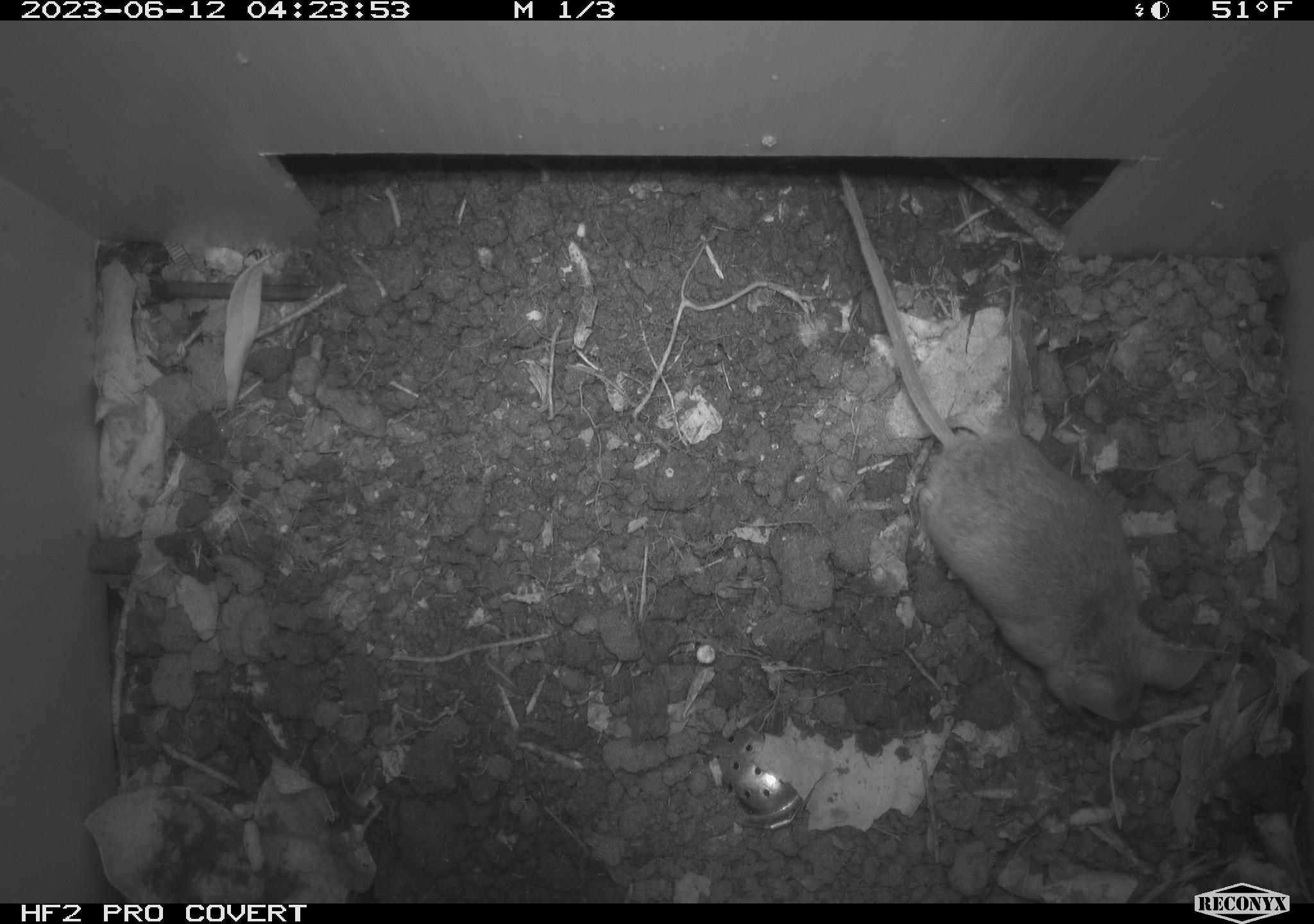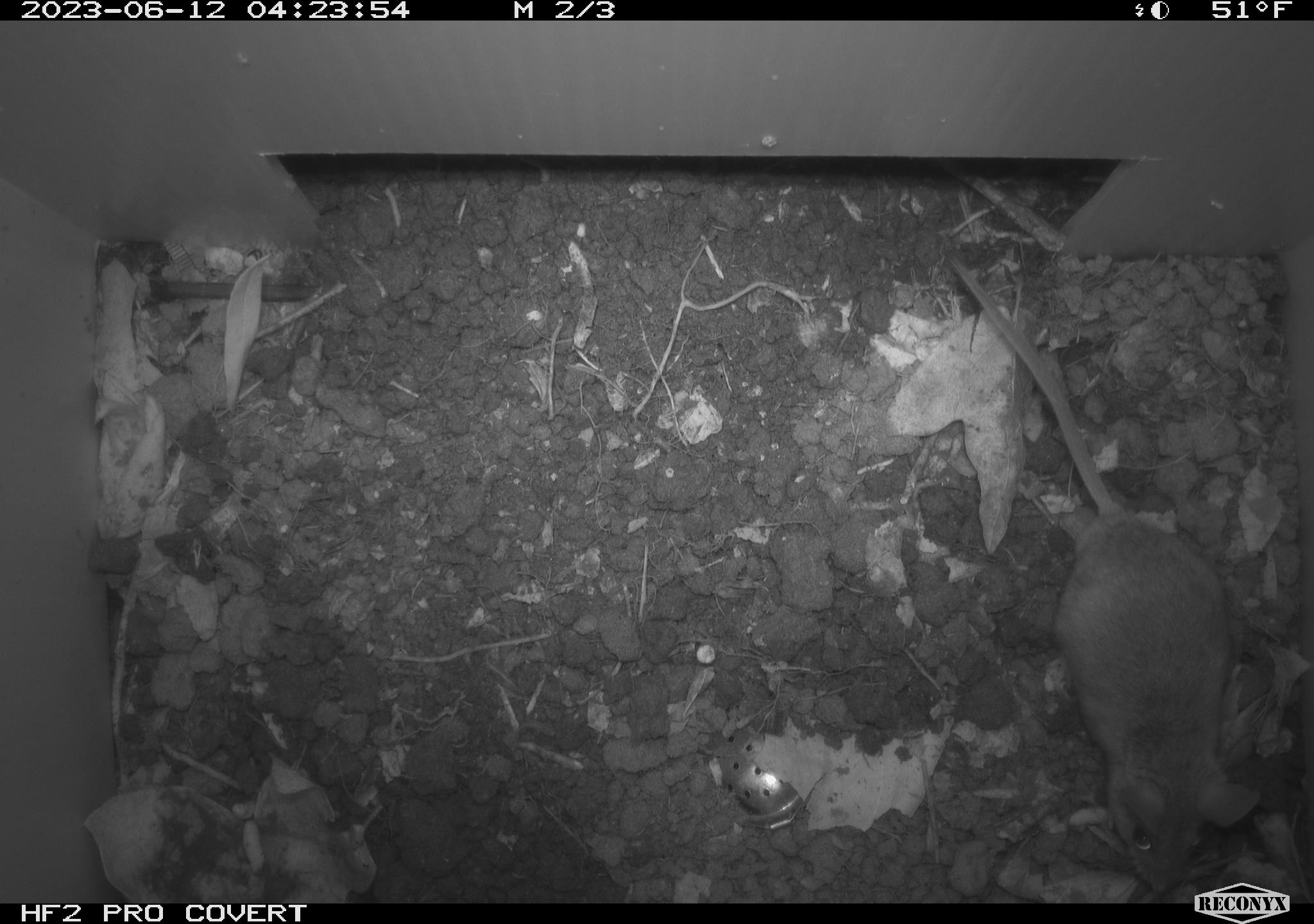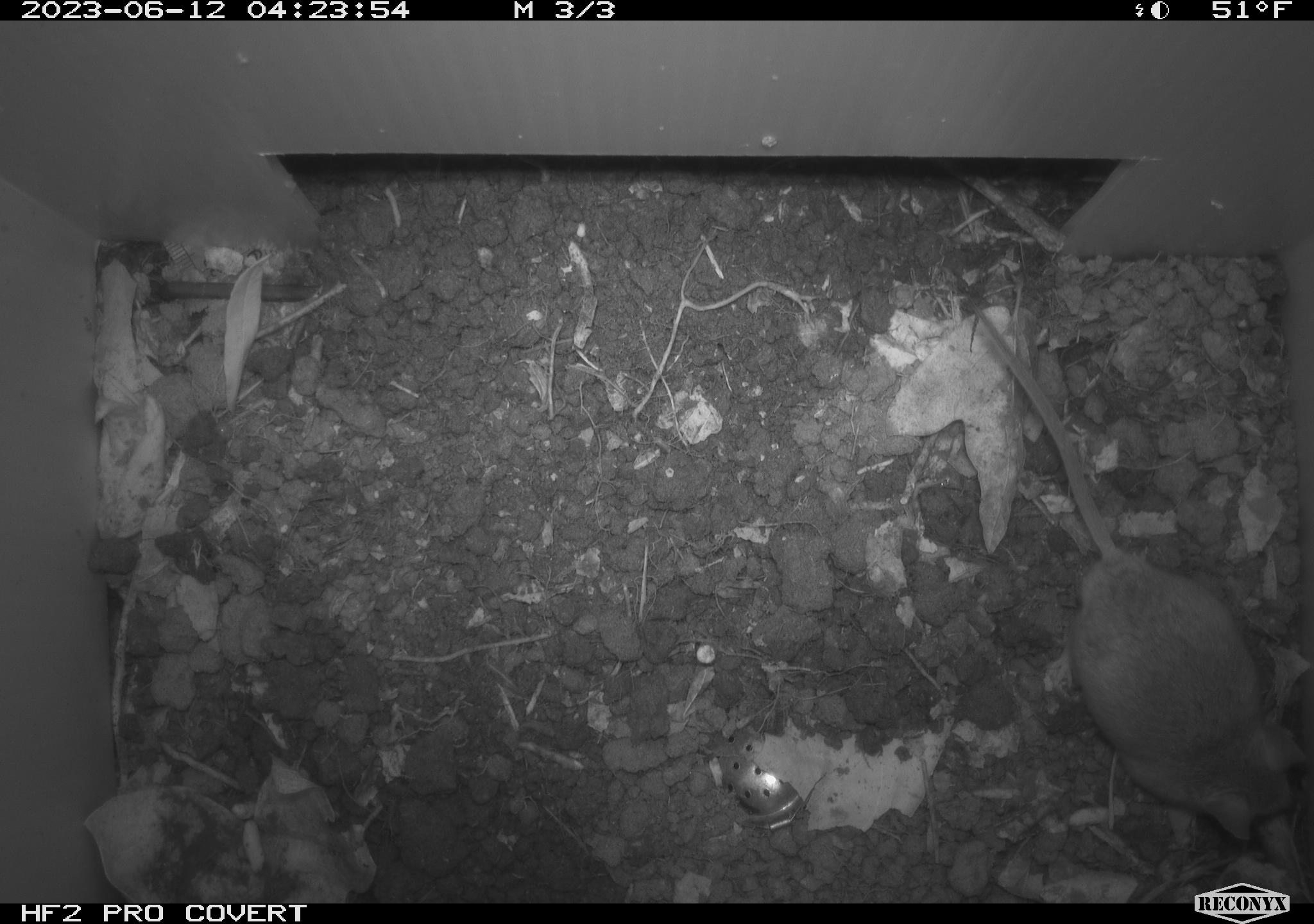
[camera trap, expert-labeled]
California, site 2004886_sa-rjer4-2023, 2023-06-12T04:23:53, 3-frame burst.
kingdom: Animalia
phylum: Chordata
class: Mammalia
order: Rodentia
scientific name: Rodentia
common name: mouse species